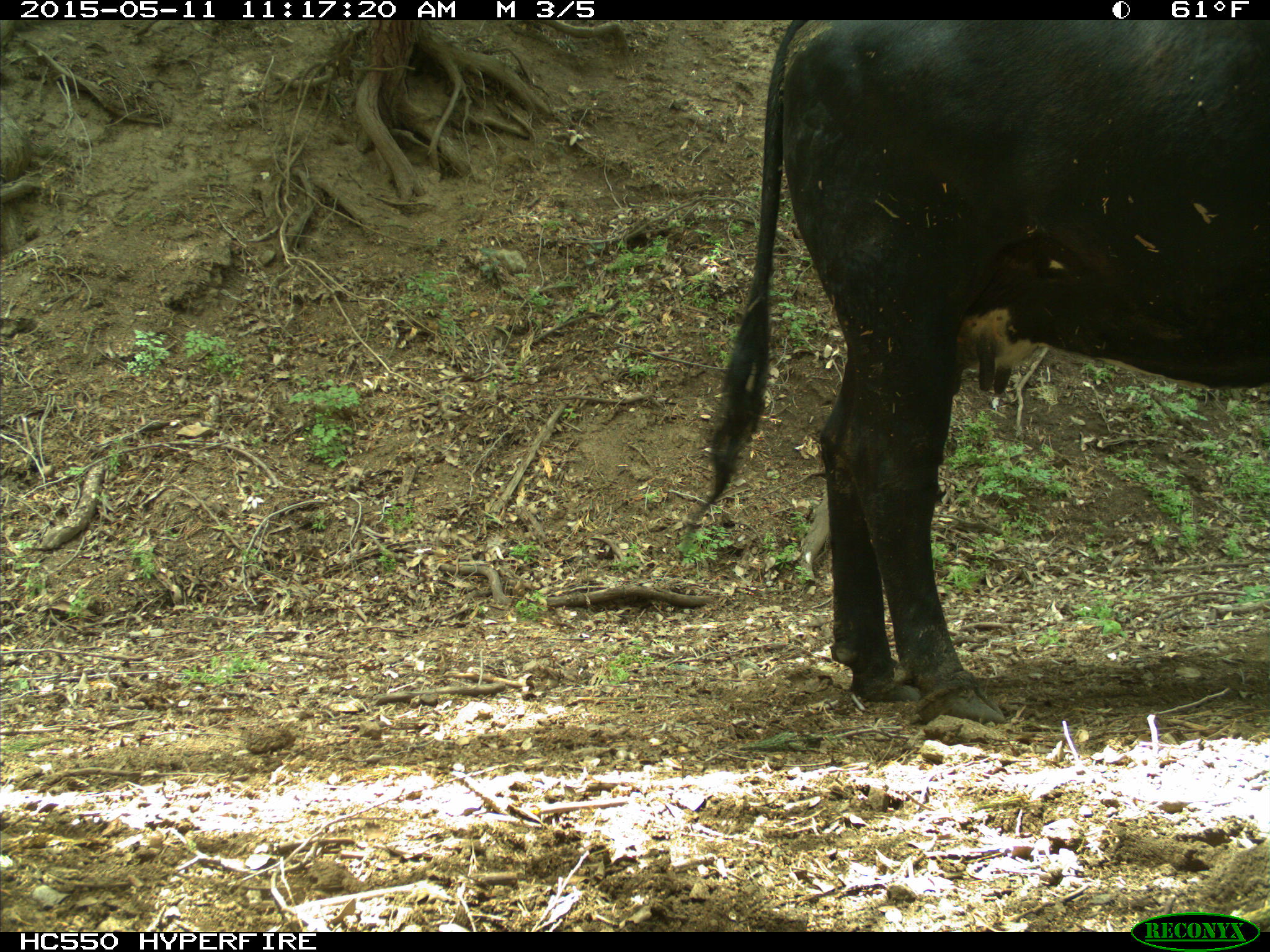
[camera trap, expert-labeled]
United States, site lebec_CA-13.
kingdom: Animalia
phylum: Chordata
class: Mammalia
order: Artiodactyla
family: Bovidae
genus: Bos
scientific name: Bos taurus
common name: domestic cow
Bos taurus (domestic cow).